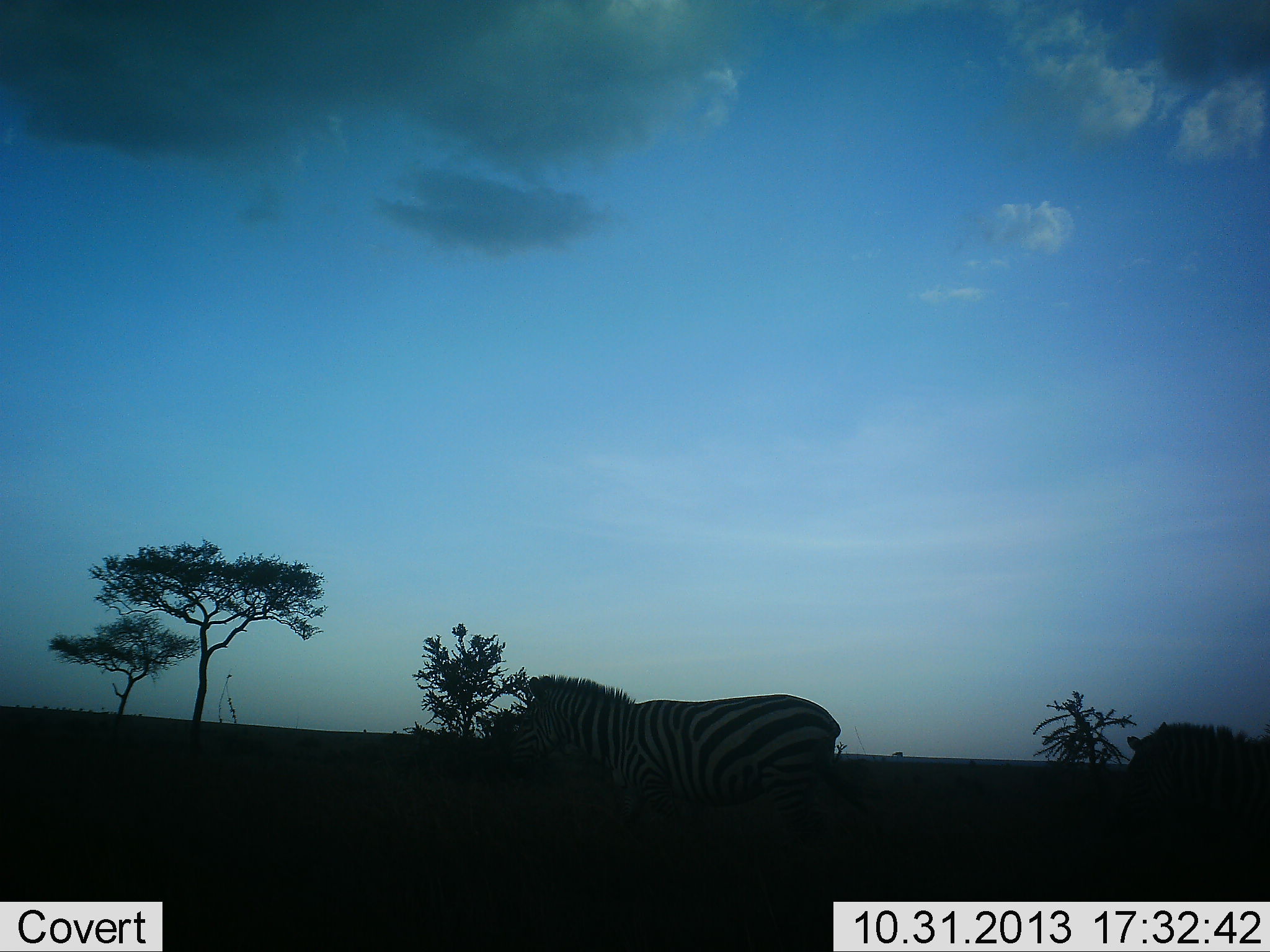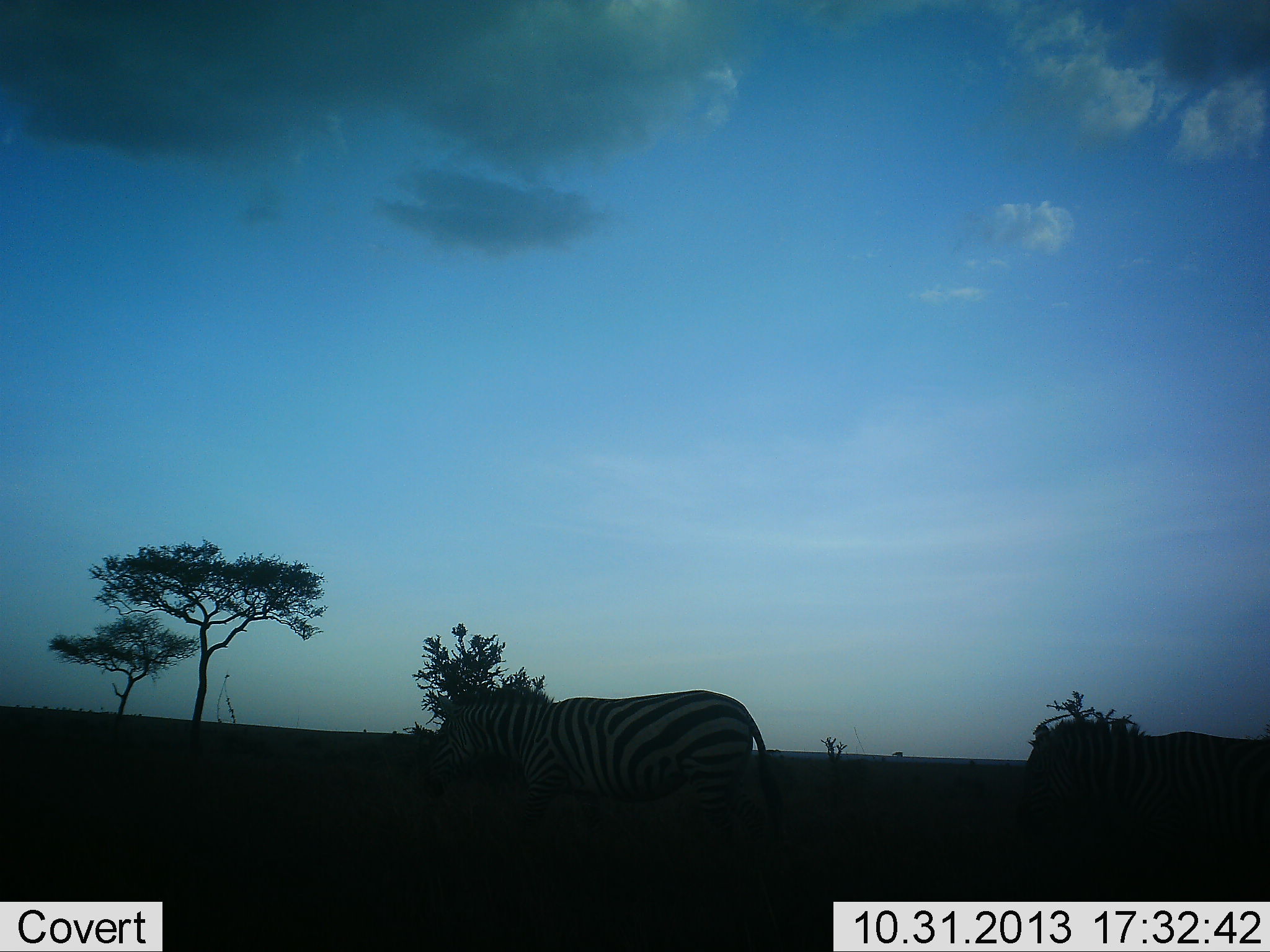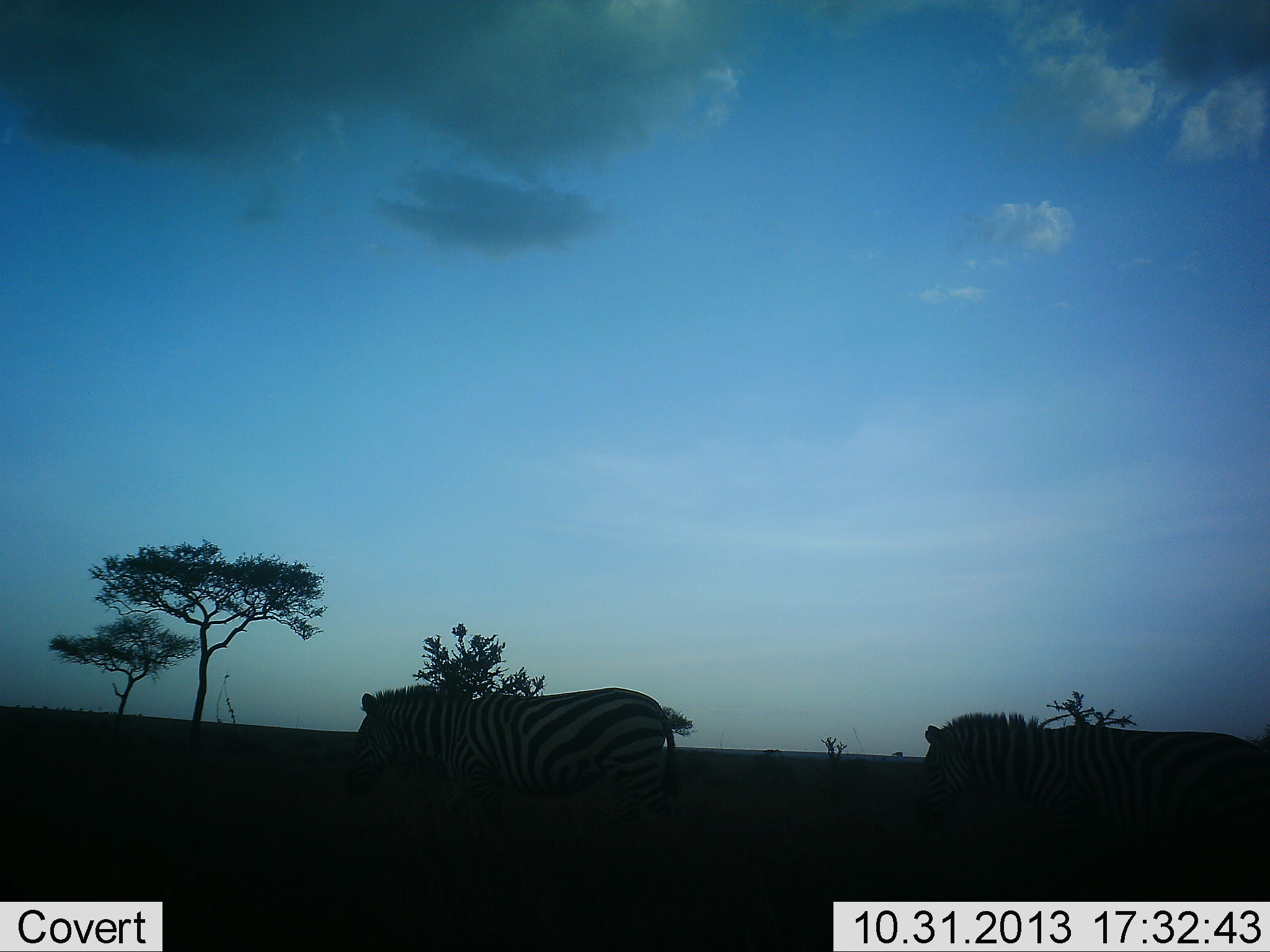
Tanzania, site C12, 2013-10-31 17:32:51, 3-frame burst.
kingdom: Animalia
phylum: Chordata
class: Mammalia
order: Perissodactyla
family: Equidae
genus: Equus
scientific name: Equus quagga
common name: plains zebra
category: zebra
Zebra (plains zebra) (Equus quagga), count 2. Behavior (volunteer vote fractions): standing 12%, resting 0%, moving 82%, interacting 0%. Young present (vote fraction): 0%. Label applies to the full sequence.